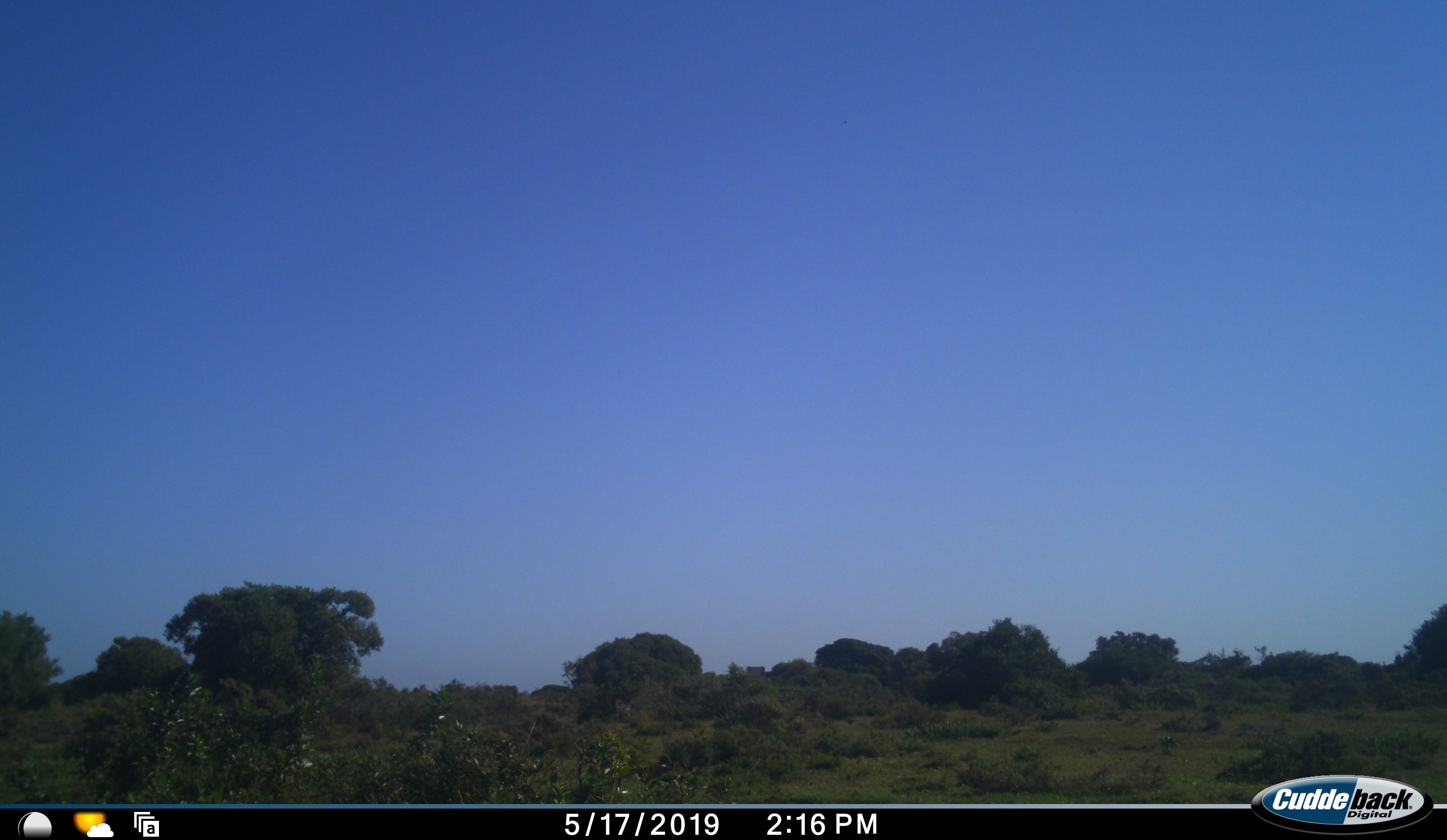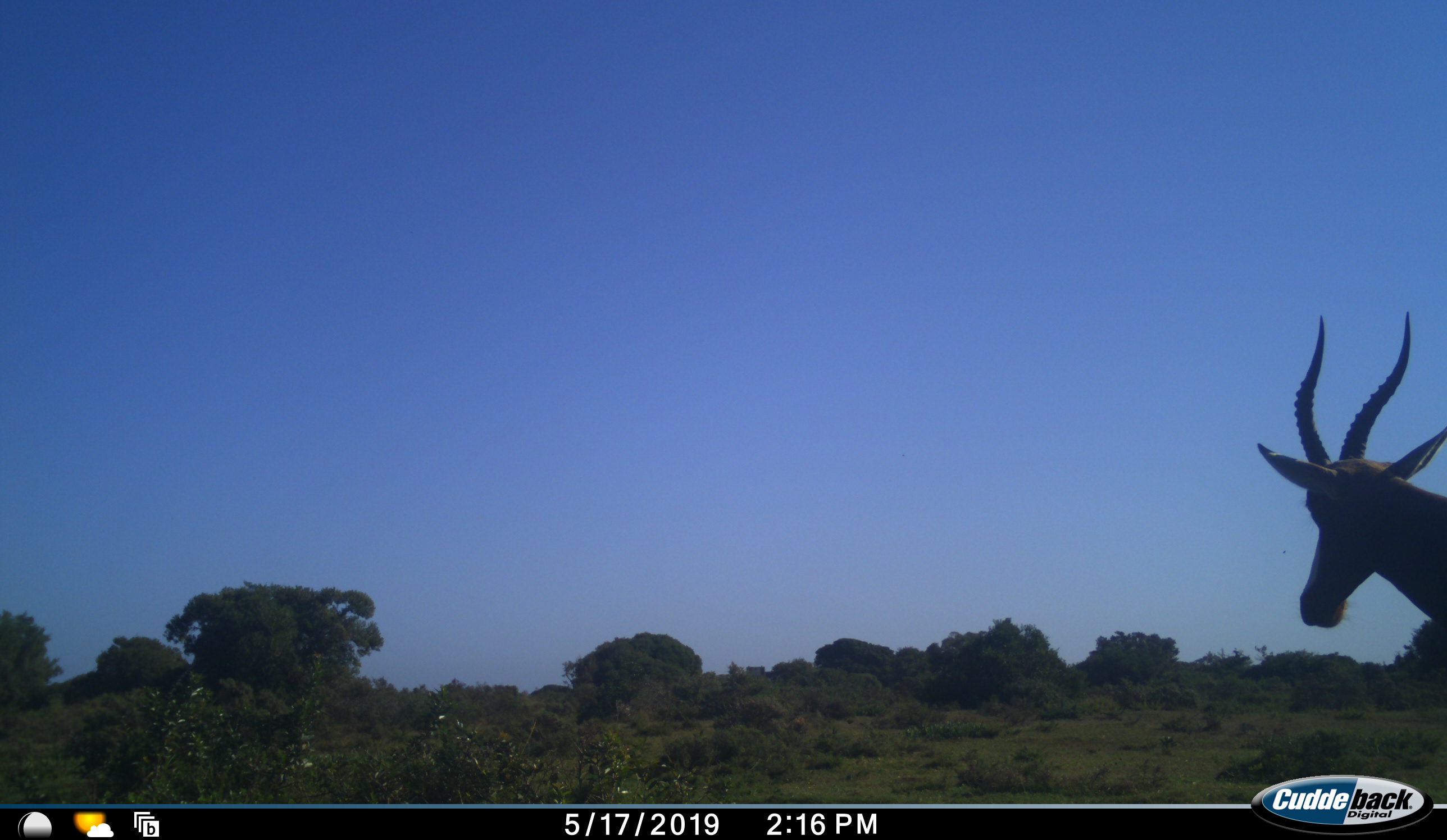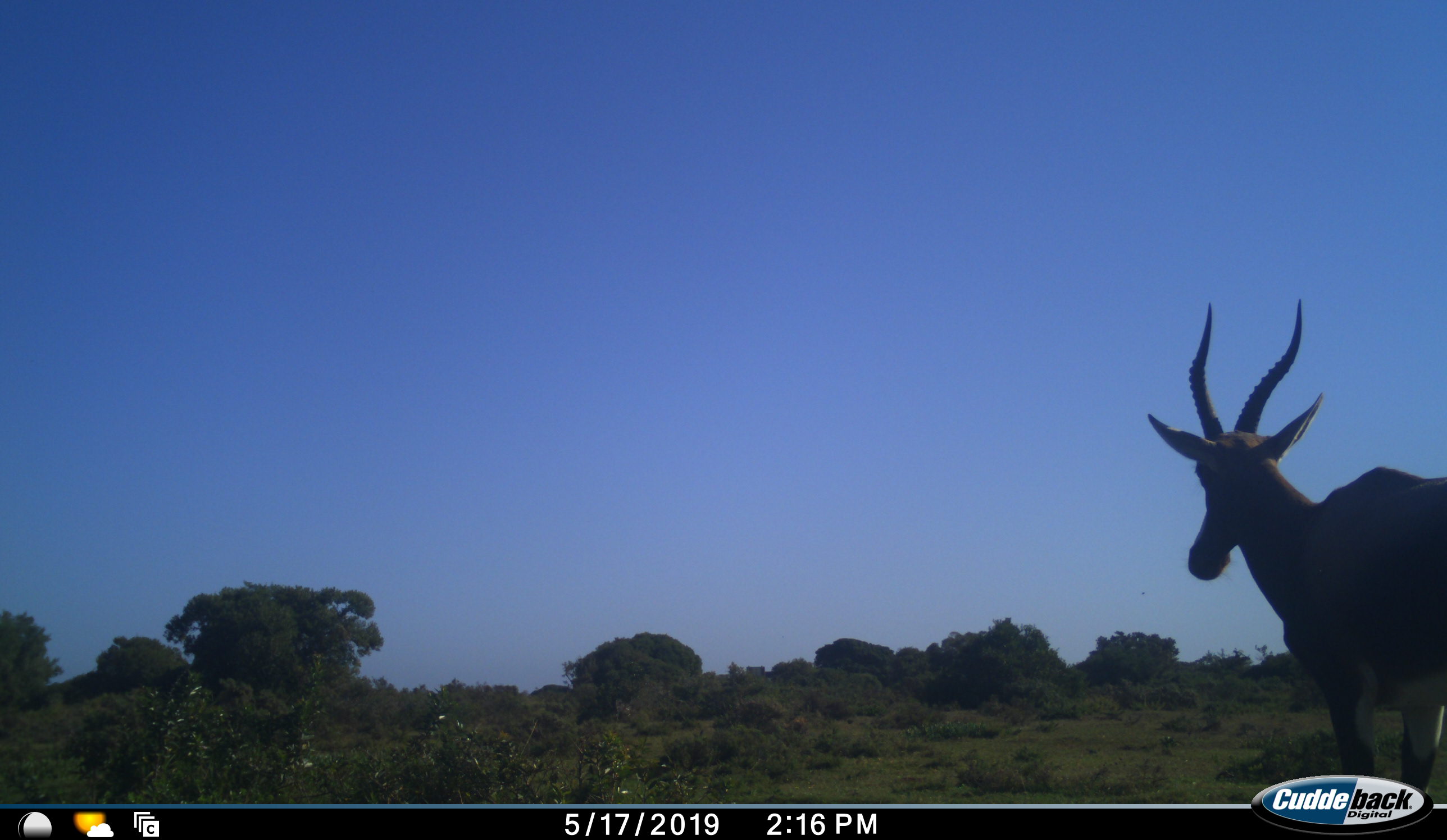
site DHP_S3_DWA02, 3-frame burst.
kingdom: Animalia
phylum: Chordata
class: Mammalia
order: Artiodactyla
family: Bovidae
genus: Damaliscus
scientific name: Damaliscus pygargus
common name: bontebok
Bontebok (Damaliscus pygargus), count 1. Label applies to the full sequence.